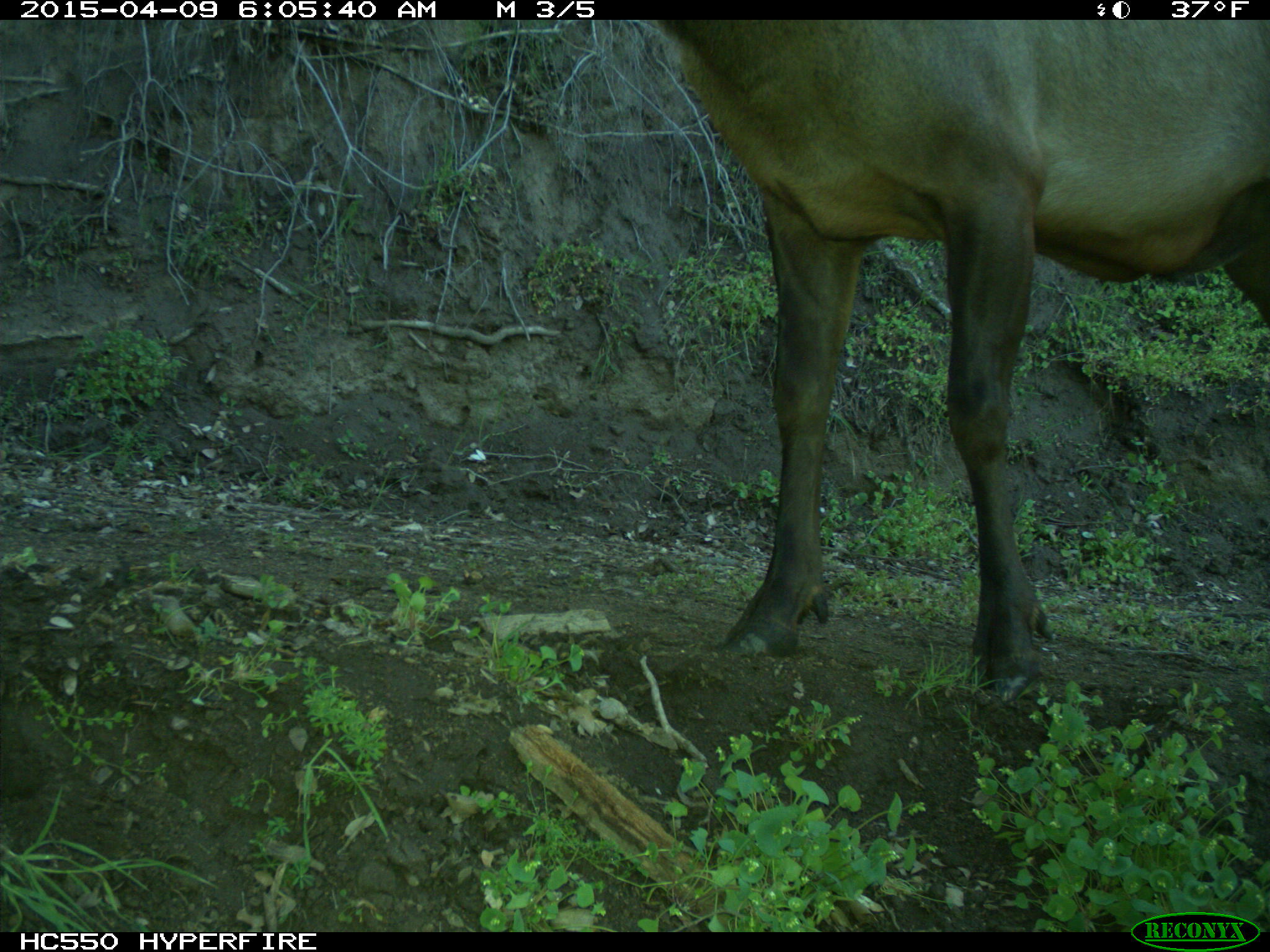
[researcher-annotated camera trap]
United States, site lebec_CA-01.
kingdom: Animalia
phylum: Chordata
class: Mammalia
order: Artiodactyla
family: Cervidae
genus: Cervus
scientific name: Cervus canadensis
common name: elk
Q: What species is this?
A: Cervus canadensis (elk).